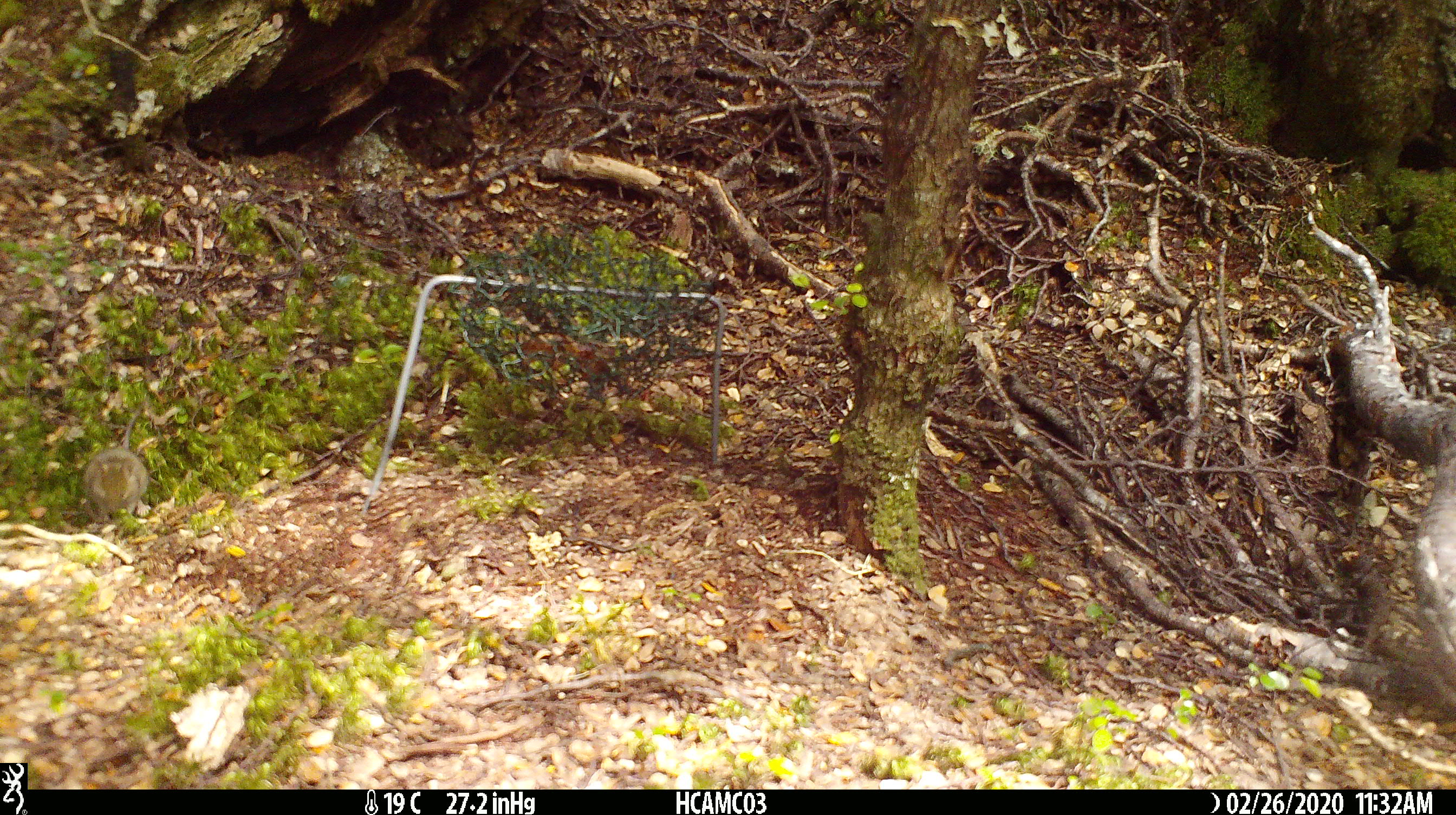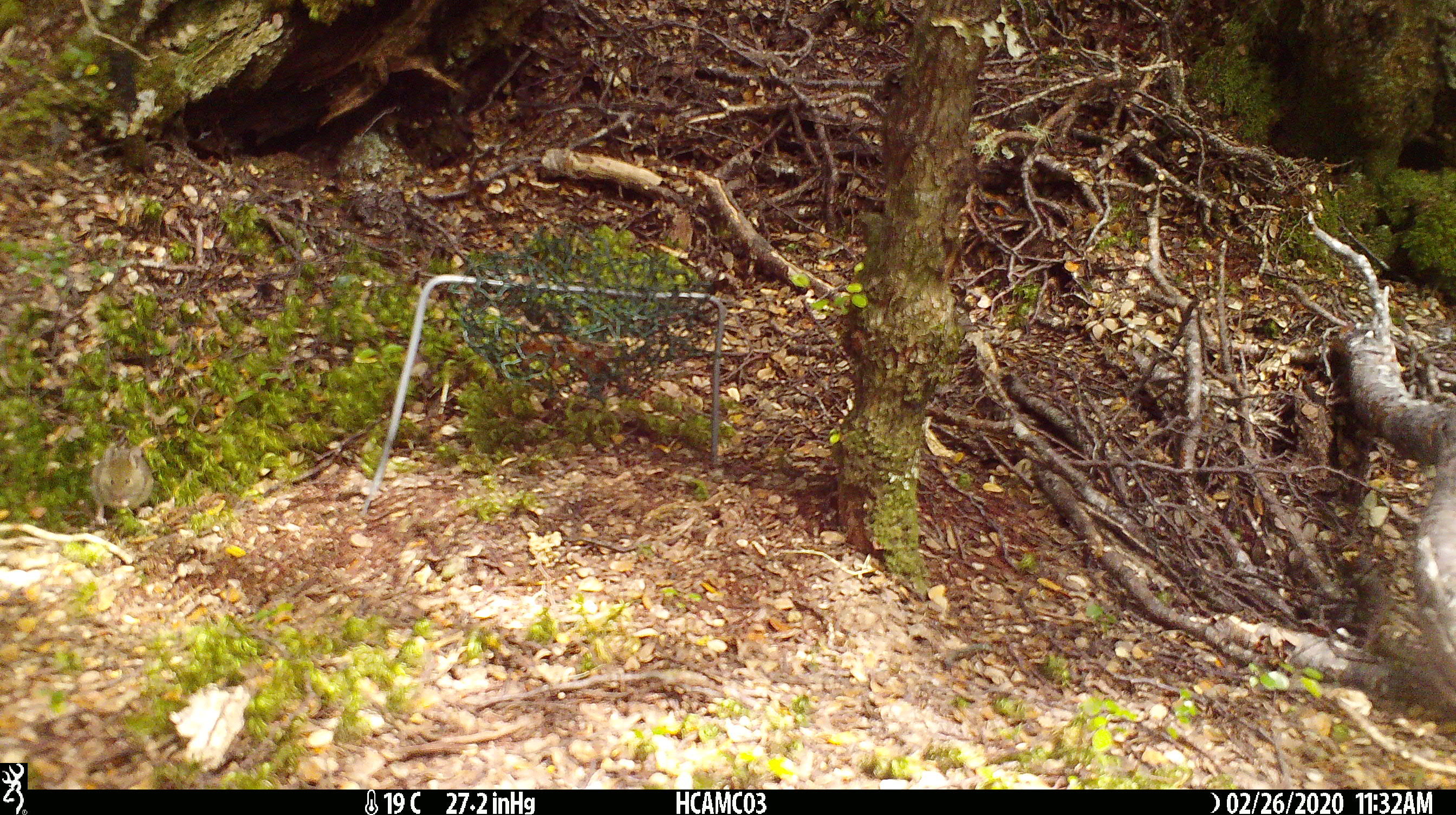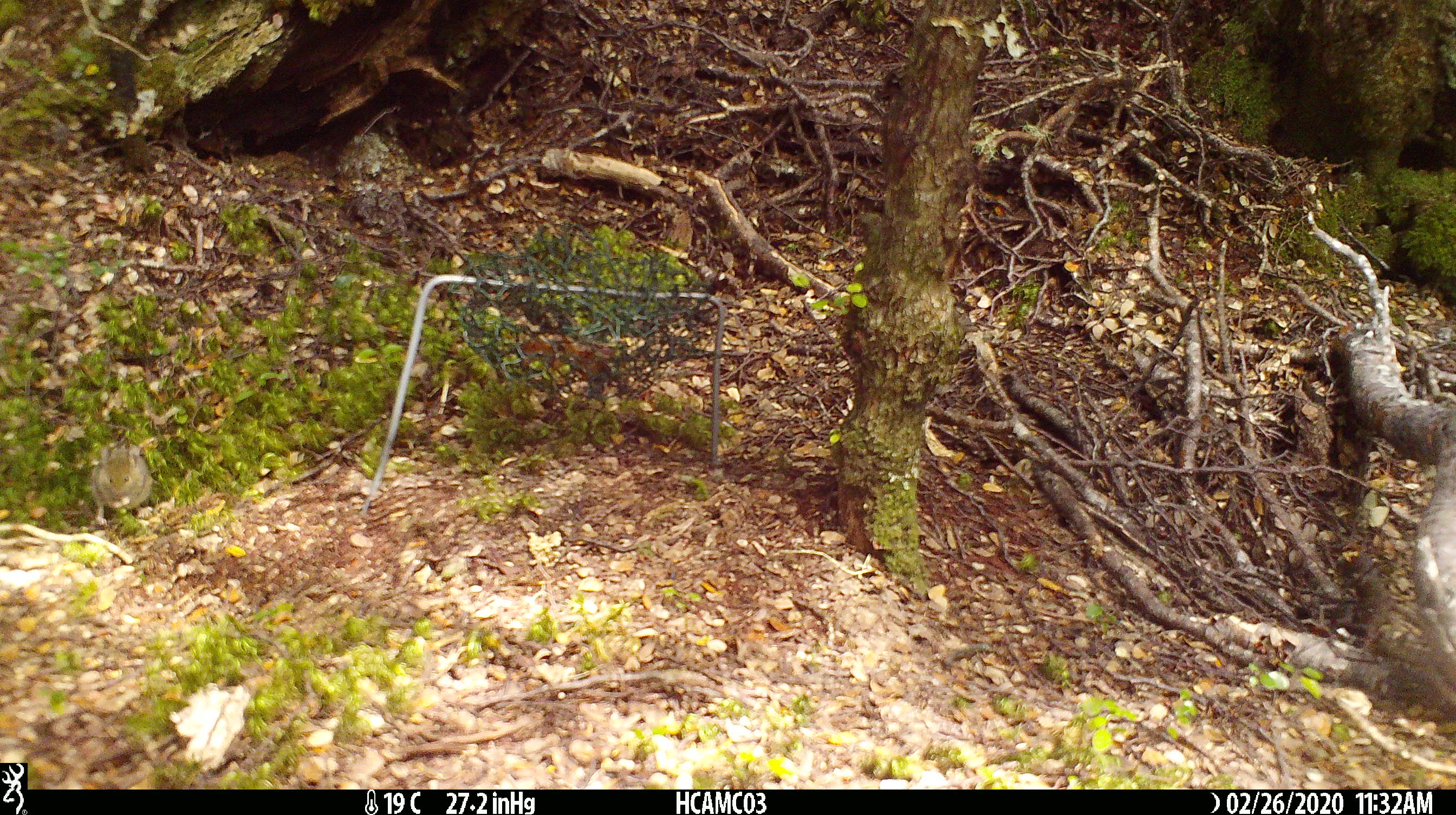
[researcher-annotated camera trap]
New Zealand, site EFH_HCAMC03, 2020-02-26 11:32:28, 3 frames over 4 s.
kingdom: Animalia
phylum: Chordata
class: Mammalia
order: Rodentia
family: Muridae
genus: Mus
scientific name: Mus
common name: mouse